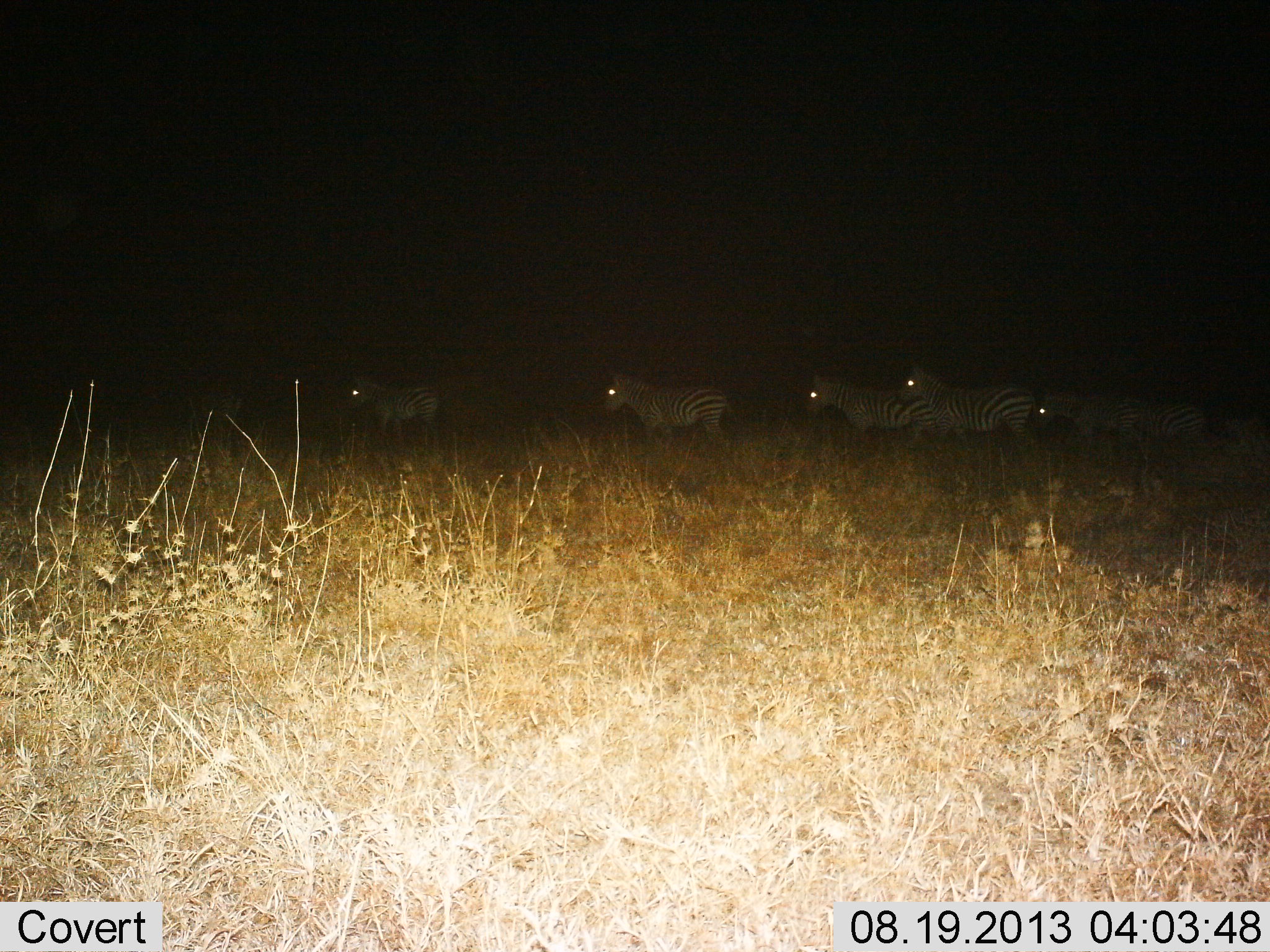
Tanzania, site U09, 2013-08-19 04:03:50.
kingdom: Animalia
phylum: Chordata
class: Mammalia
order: Perissodactyla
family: Equidae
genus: Equus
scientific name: Equus quagga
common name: plains zebra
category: zebra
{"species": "zebra (plains zebra) (Equus quagga)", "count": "6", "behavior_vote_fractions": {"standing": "36%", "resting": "0%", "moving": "64%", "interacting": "0%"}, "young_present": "4%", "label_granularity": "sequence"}